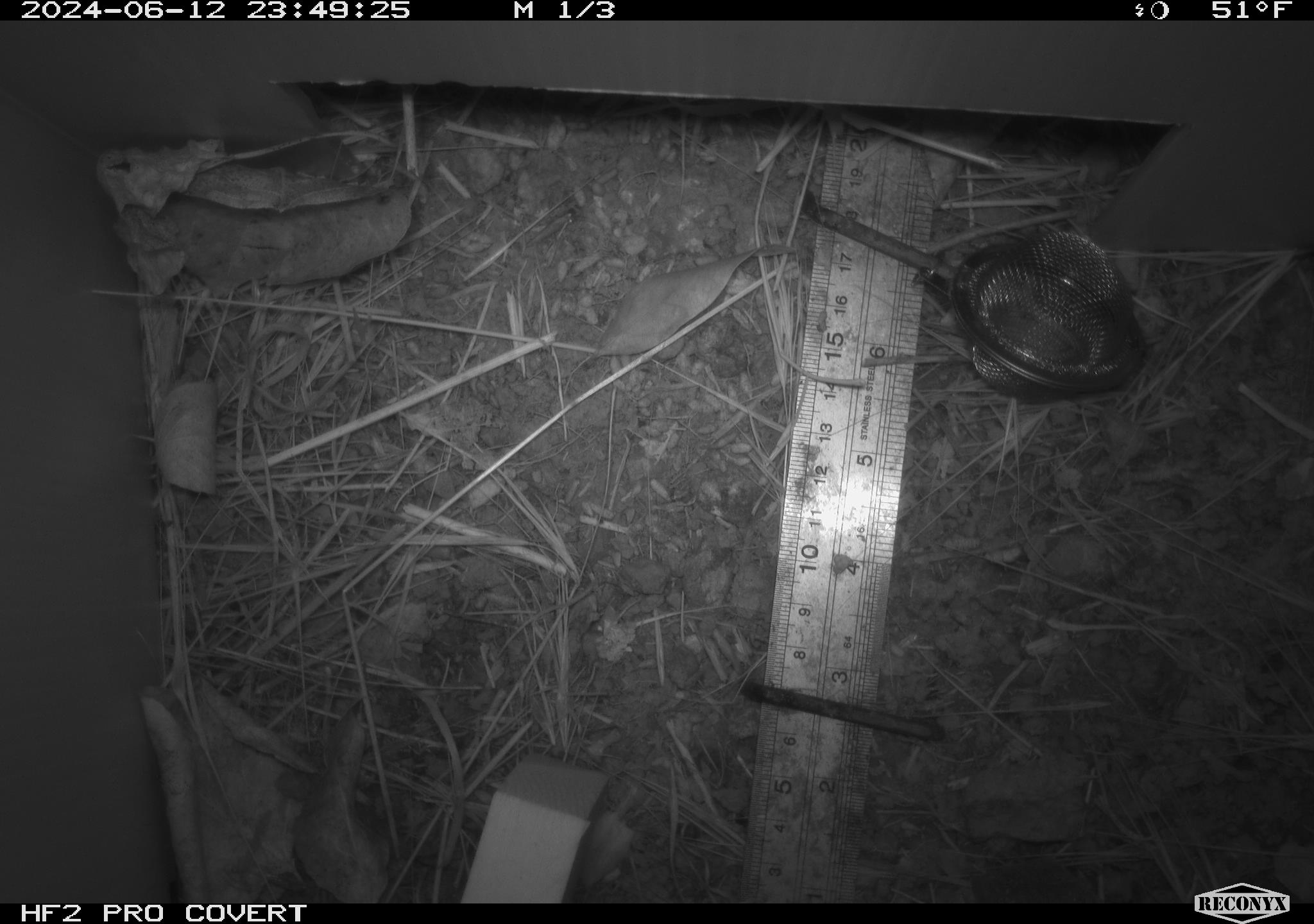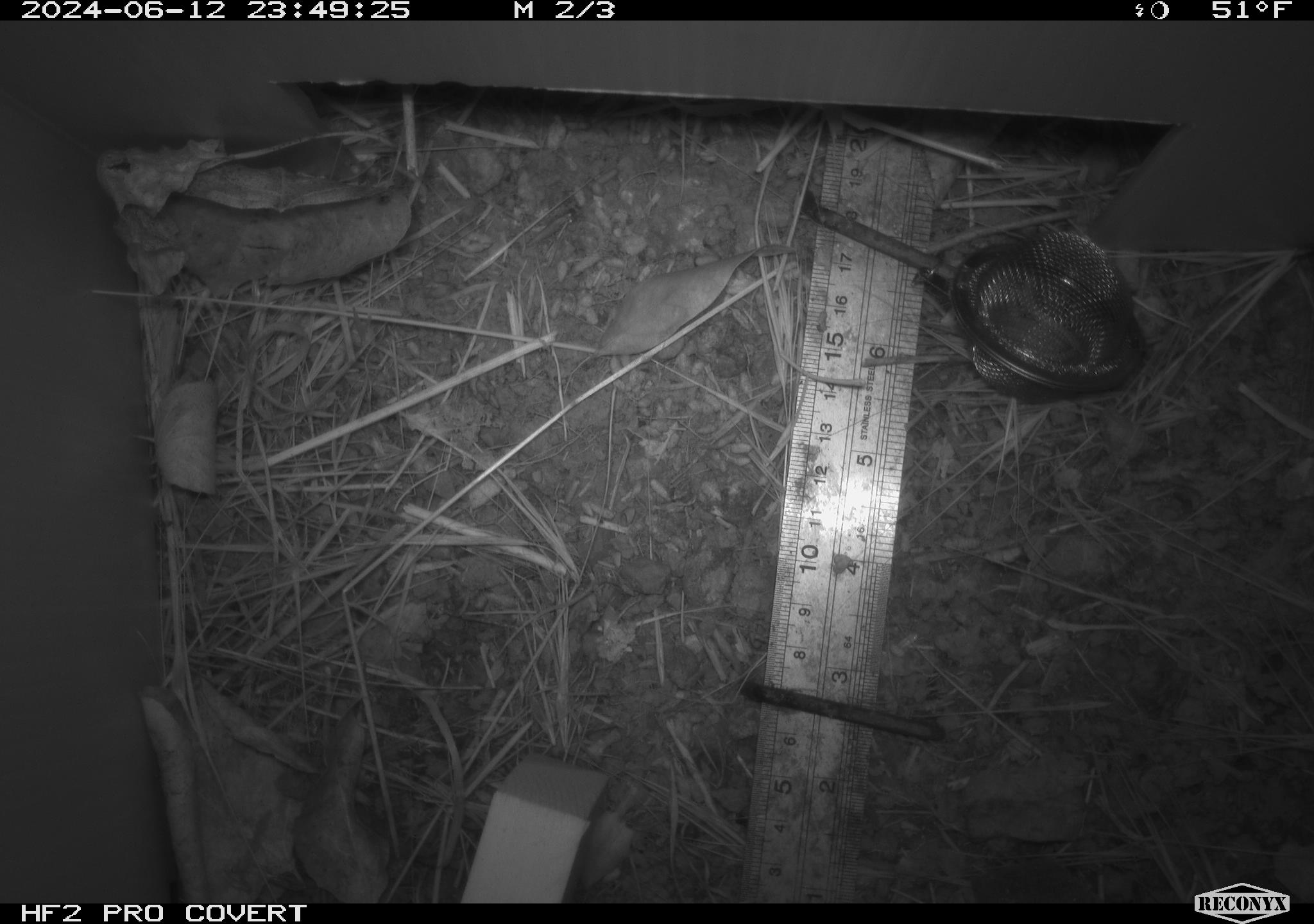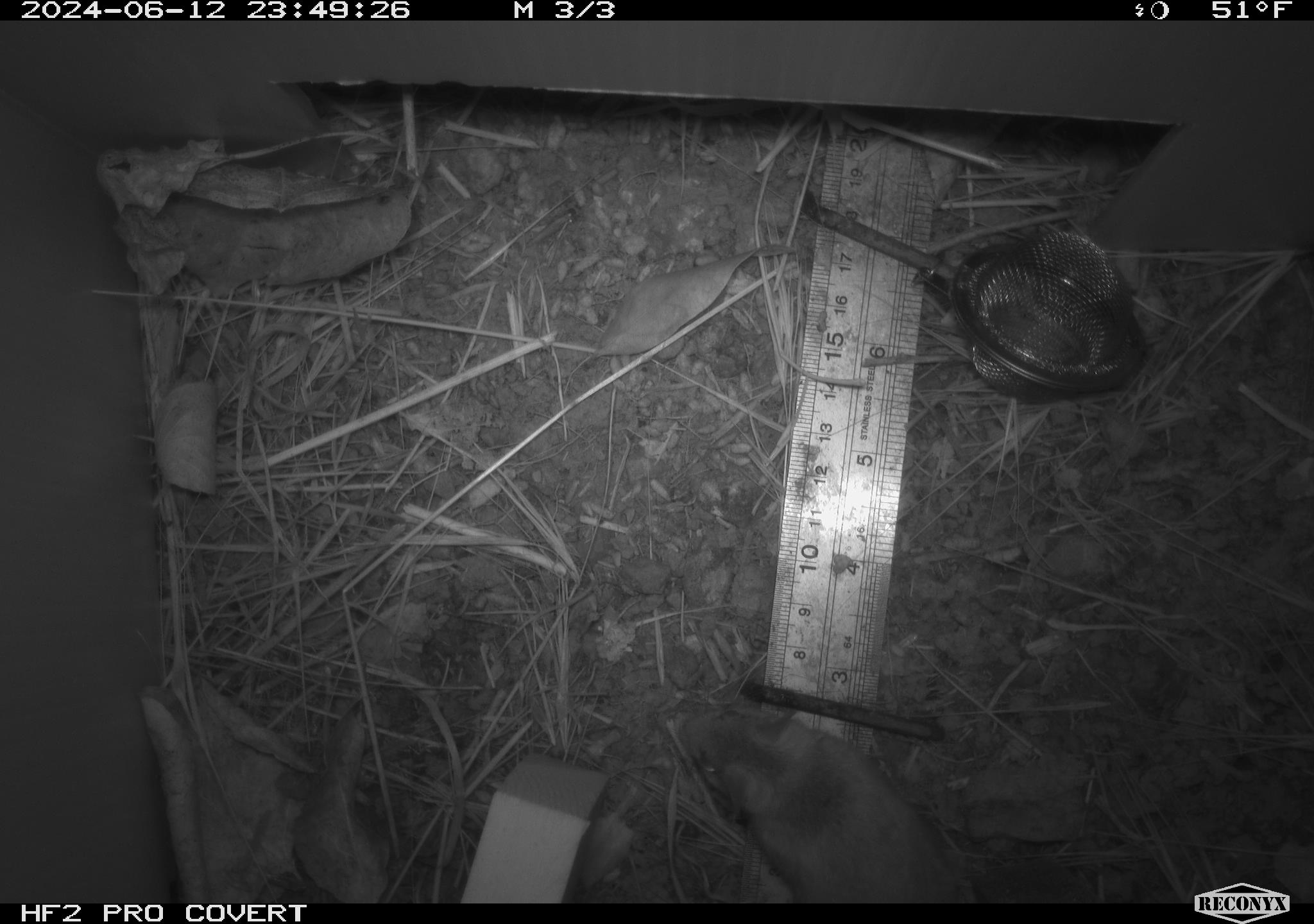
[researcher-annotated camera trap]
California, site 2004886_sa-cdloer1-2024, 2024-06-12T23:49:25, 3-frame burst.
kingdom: Animalia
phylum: Chordata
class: Mammalia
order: Rodentia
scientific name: Rodentia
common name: mouse species